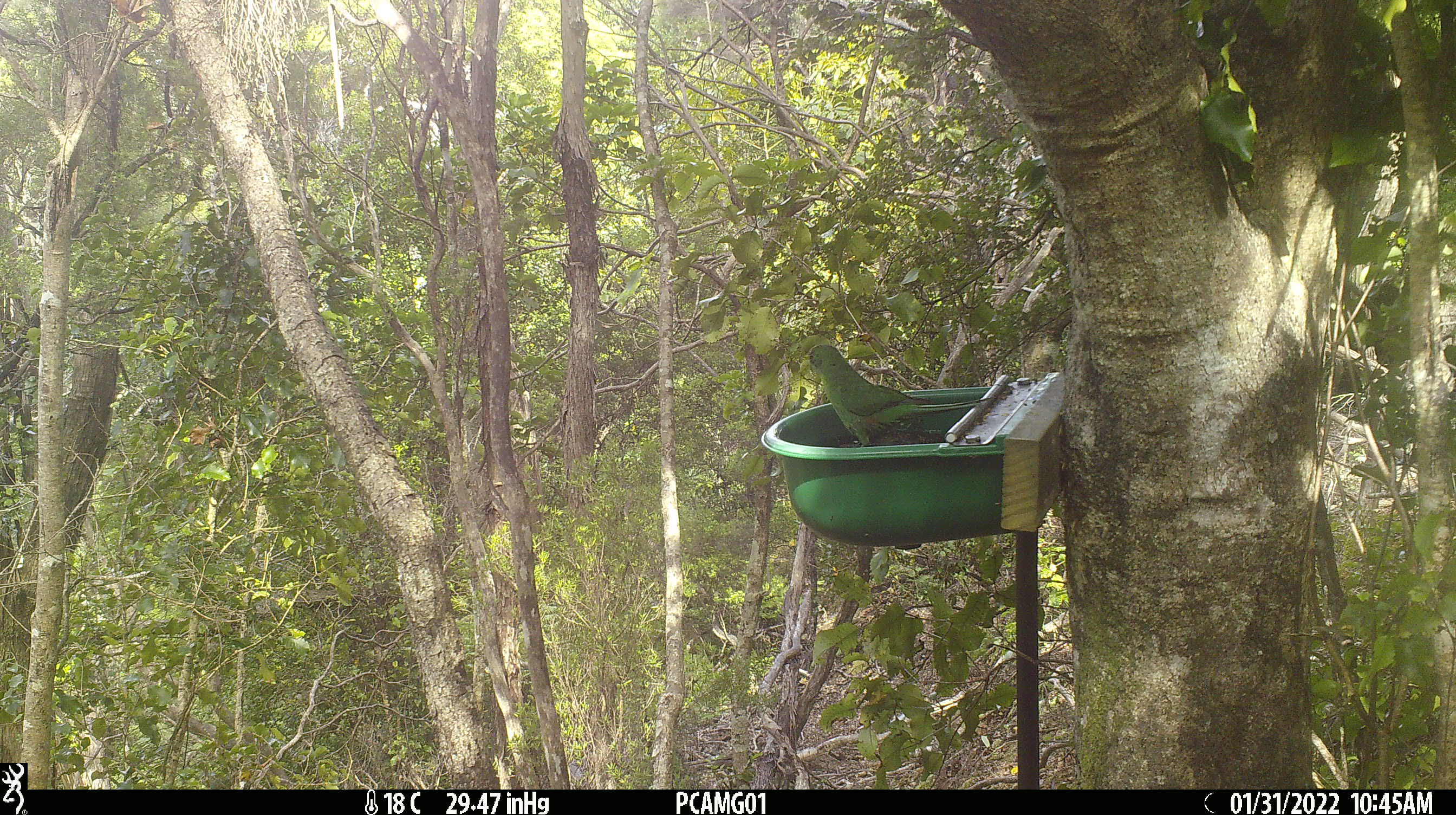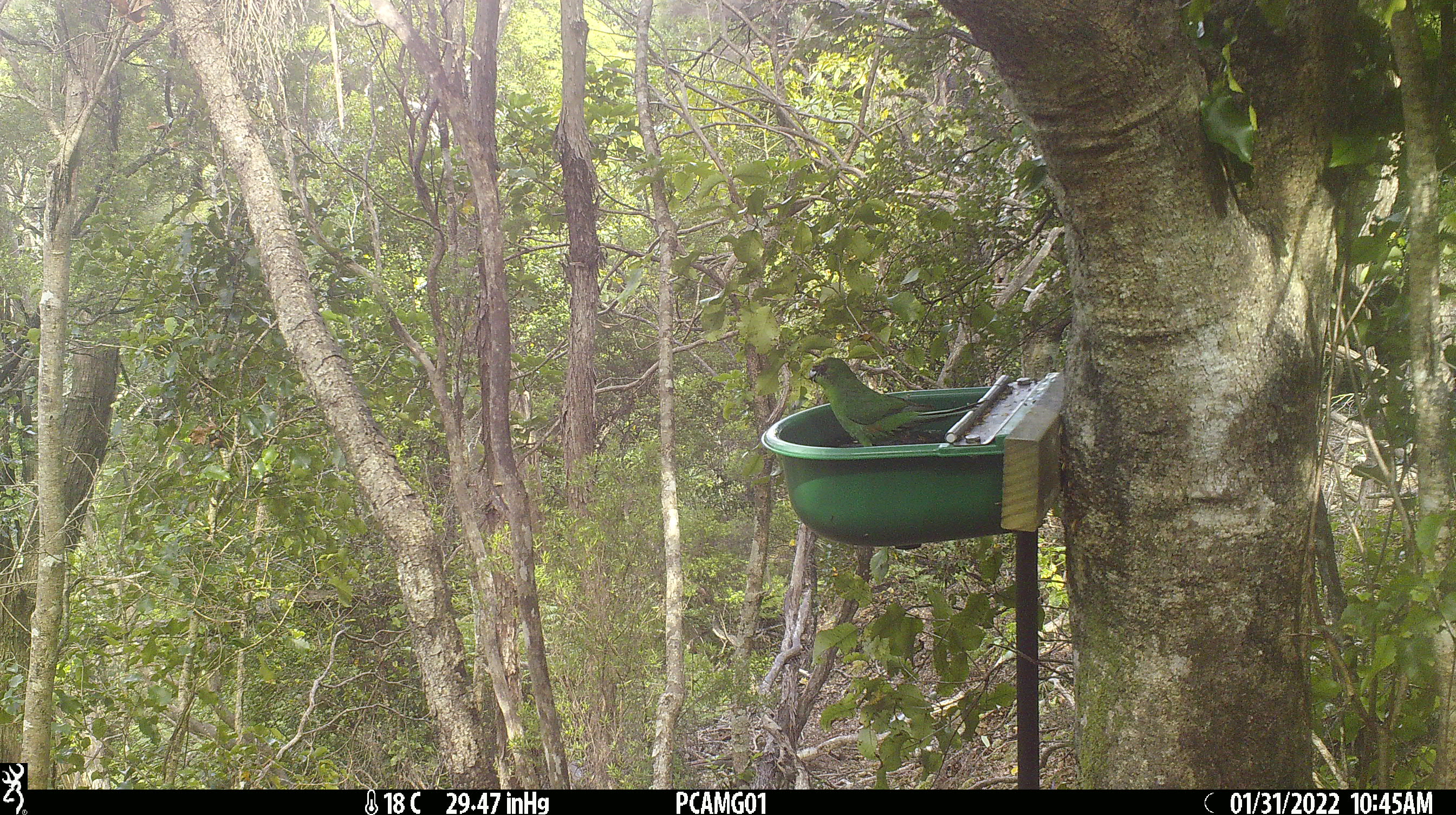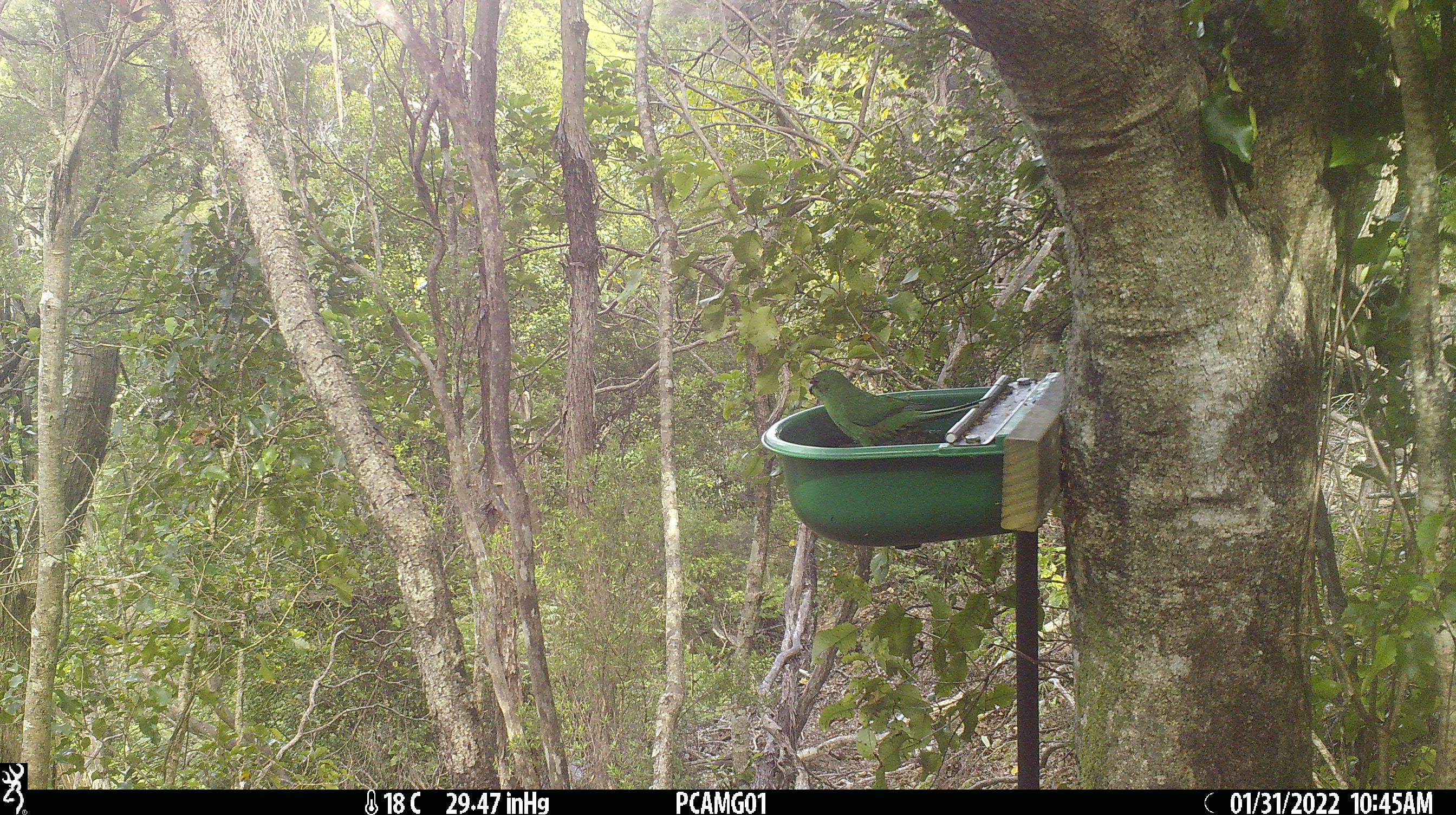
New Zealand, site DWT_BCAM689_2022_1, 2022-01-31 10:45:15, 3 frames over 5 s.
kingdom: Animalia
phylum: Chordata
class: Aves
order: Psittaciformes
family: Psittaculidae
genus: Cyanoramphus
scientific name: Cyanoramphus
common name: parakeet